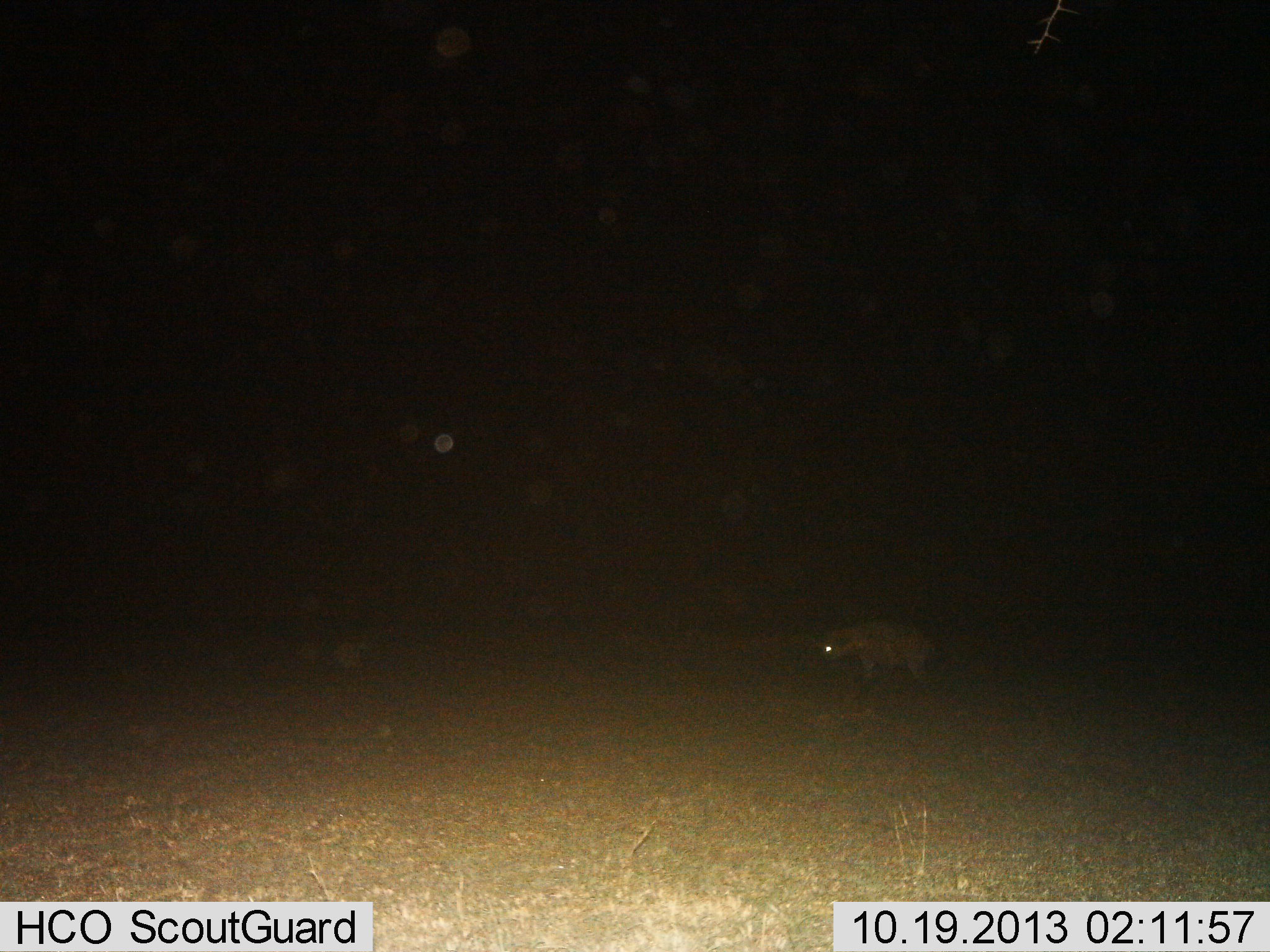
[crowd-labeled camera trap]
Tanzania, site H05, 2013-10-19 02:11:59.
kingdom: Animalia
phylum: Chordata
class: Mammalia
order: Carnivora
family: Hyaenidae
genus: Crocuta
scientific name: Crocuta crocuta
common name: spotted hyena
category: hyenaspotted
Hyenaspotted (spotted hyena) (Crocuta crocuta), count 1. Behavior (volunteer vote fractions): standing 60%, resting 4%, moving 40%, interacting 0%. Young present (vote fraction): 0%. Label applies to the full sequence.